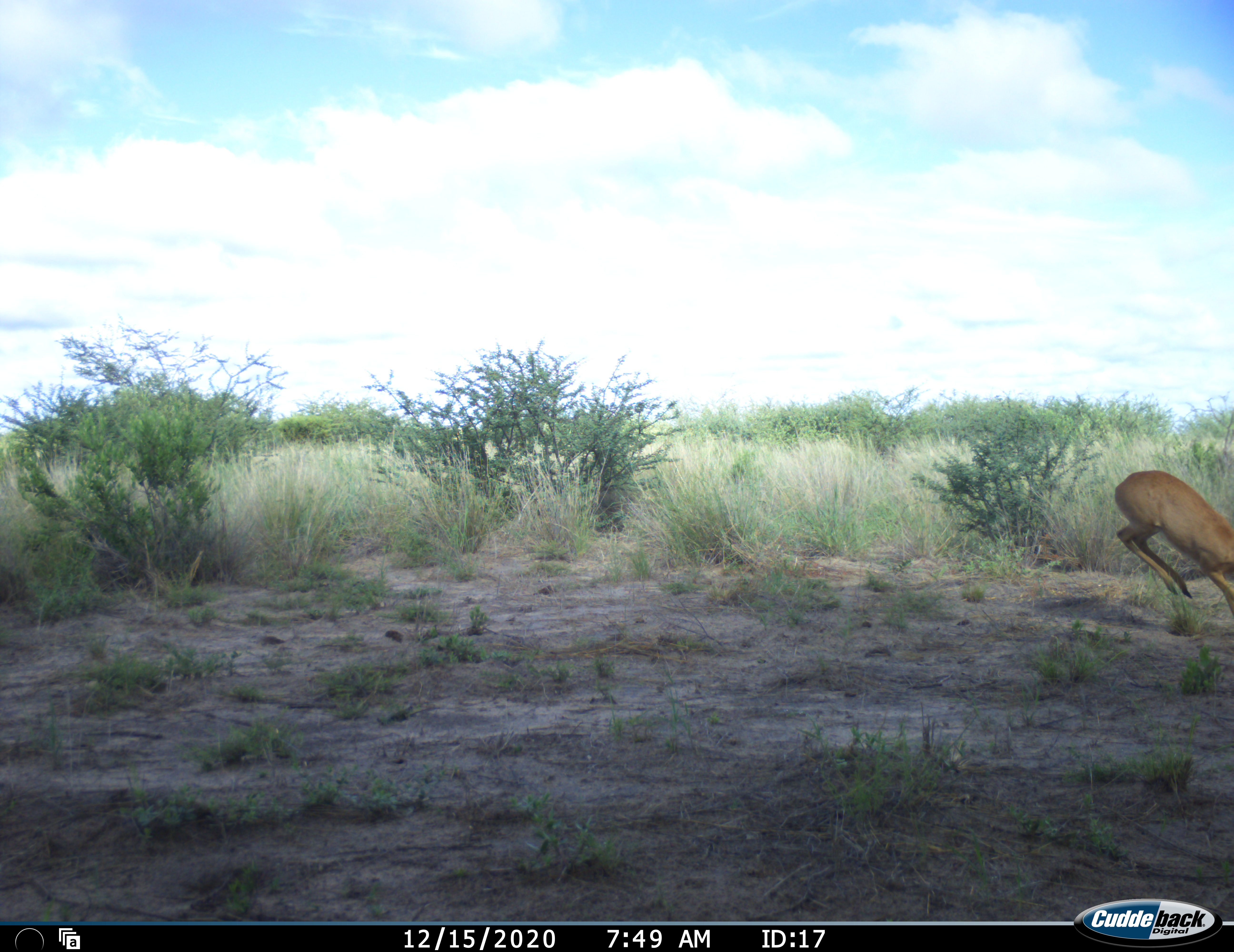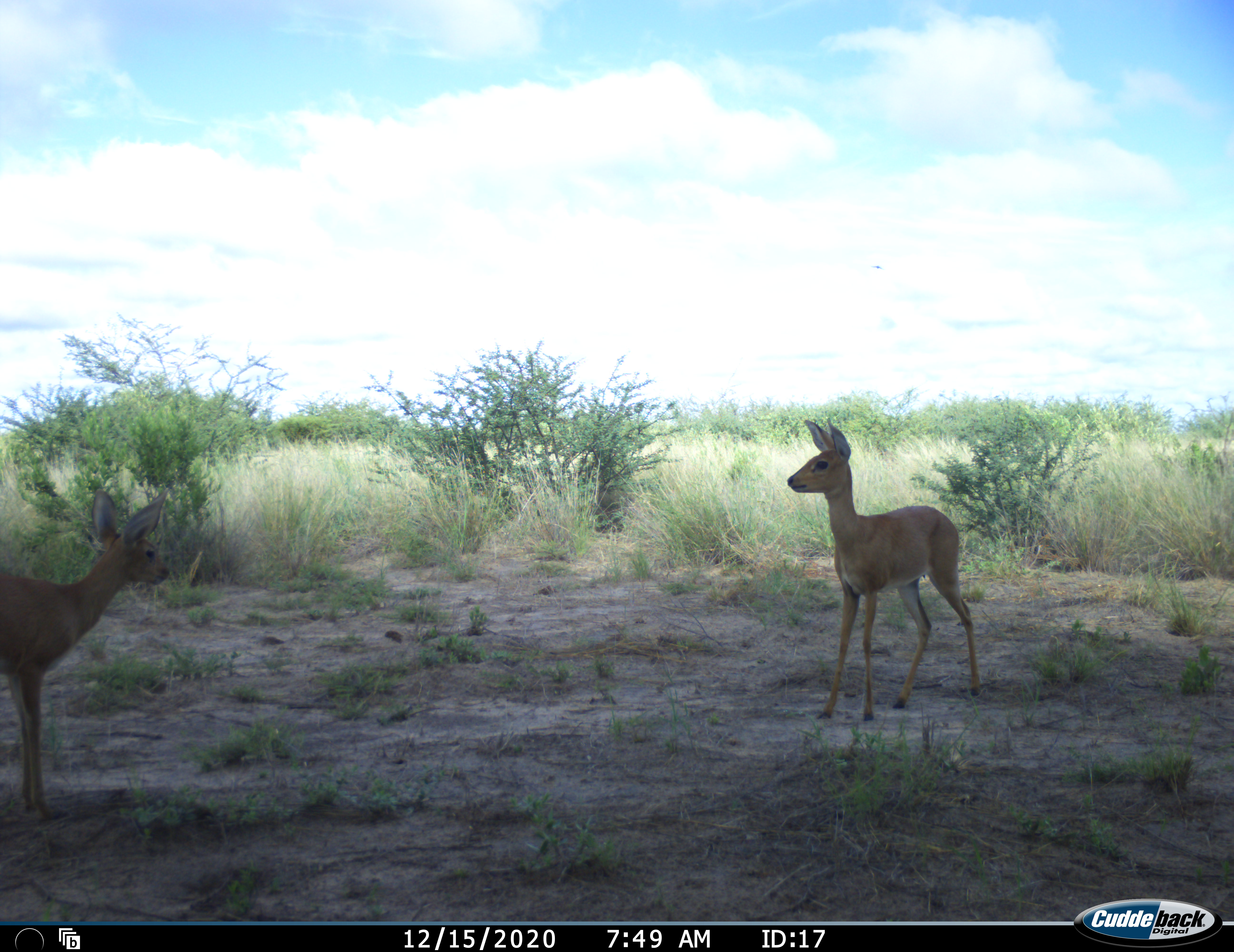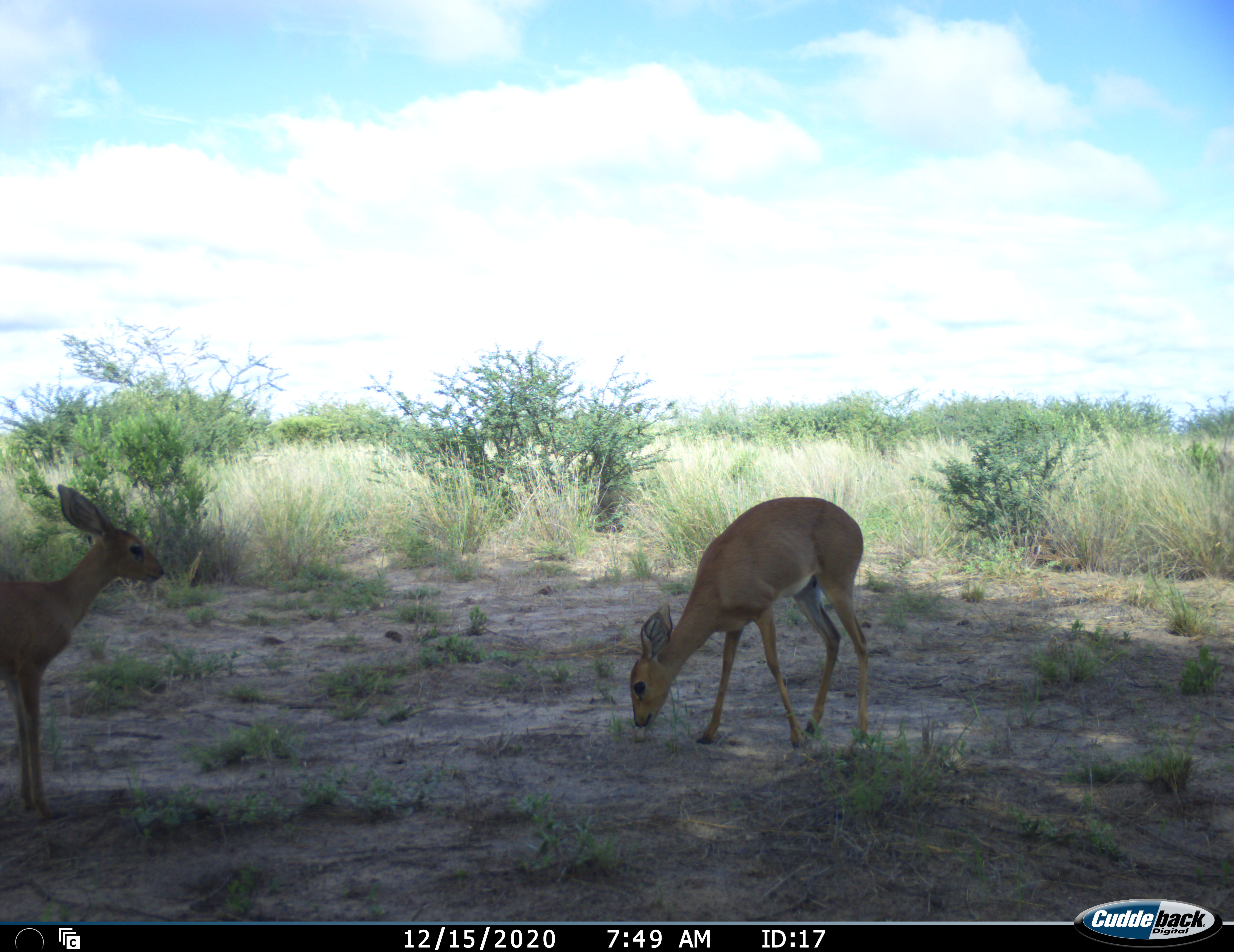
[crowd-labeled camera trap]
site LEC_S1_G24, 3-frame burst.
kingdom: Animalia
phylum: Chordata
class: Mammalia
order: Artiodactyla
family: Bovidae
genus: Raphicerus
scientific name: Raphicerus campestris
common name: steenbok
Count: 2.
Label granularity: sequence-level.